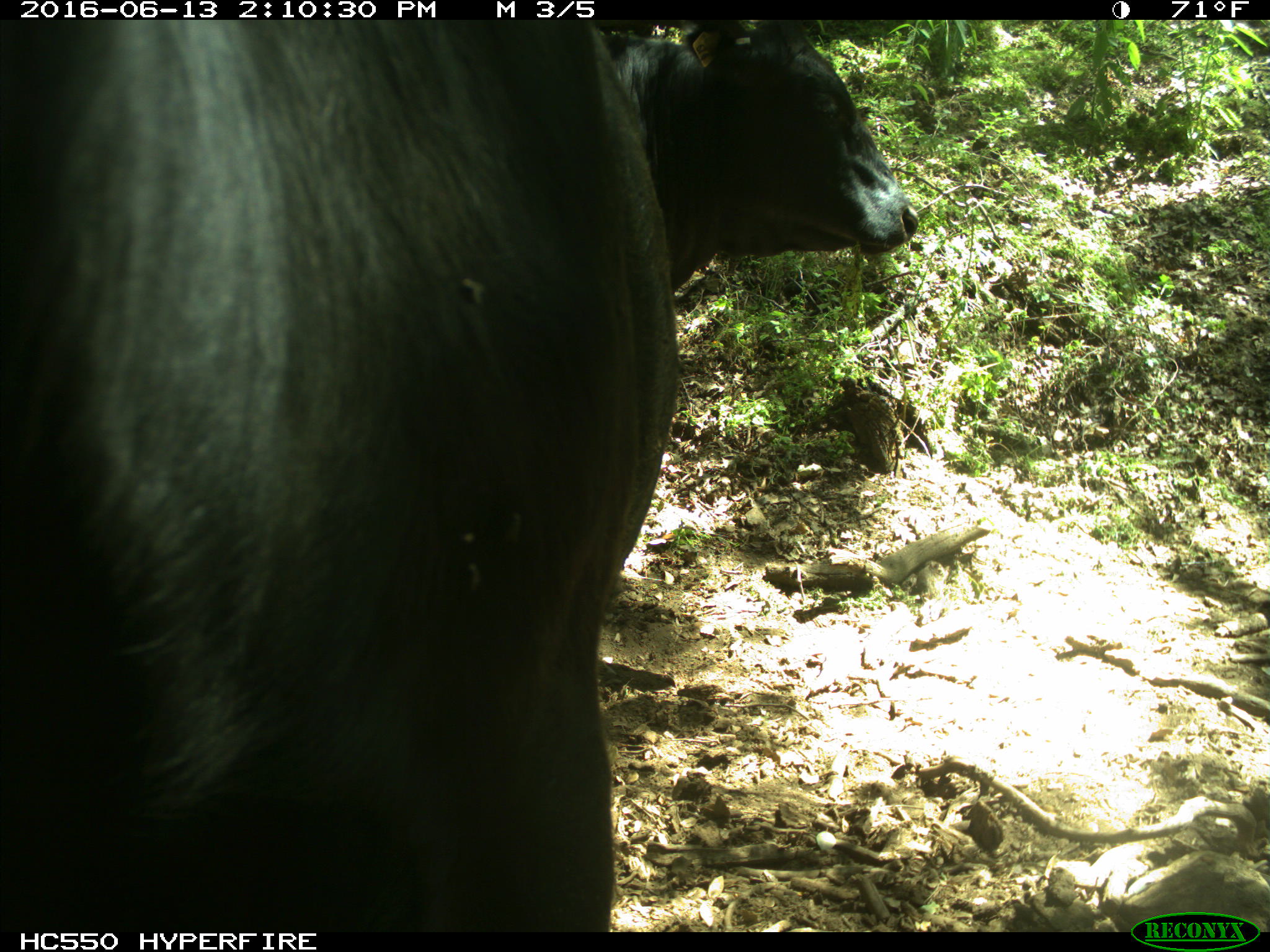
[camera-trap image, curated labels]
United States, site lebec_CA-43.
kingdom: Animalia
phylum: Chordata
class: Mammalia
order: Artiodactyla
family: Bovidae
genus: Bos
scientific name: Bos taurus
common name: domestic cow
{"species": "Bos taurus (domestic cow)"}